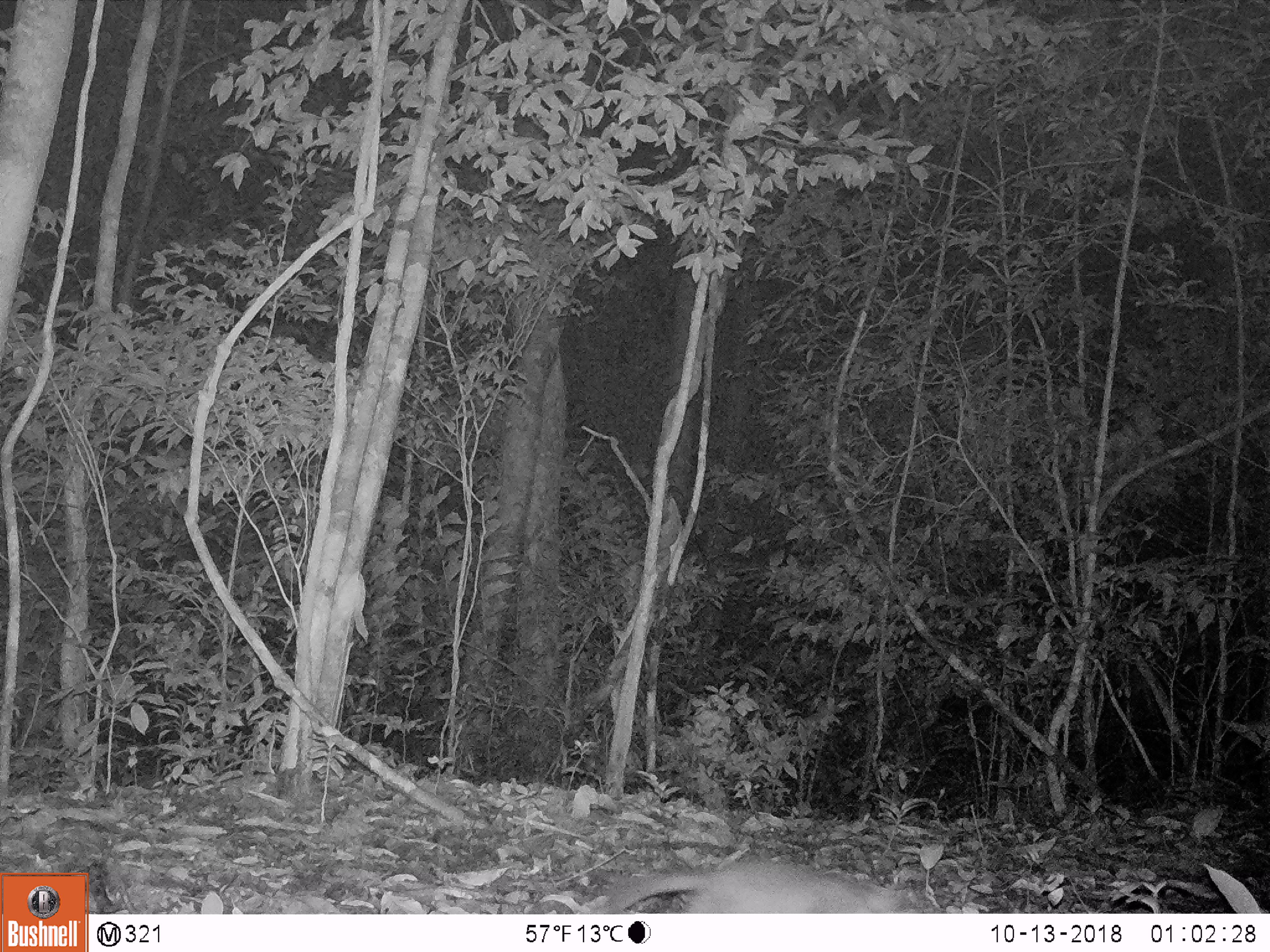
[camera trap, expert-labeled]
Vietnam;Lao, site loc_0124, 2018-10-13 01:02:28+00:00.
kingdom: Animalia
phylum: Chordata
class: Mammalia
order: Carnivora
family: Mustelidae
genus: Melogale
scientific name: Melogale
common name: ferret badger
Ferret badger (Melogale). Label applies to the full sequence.